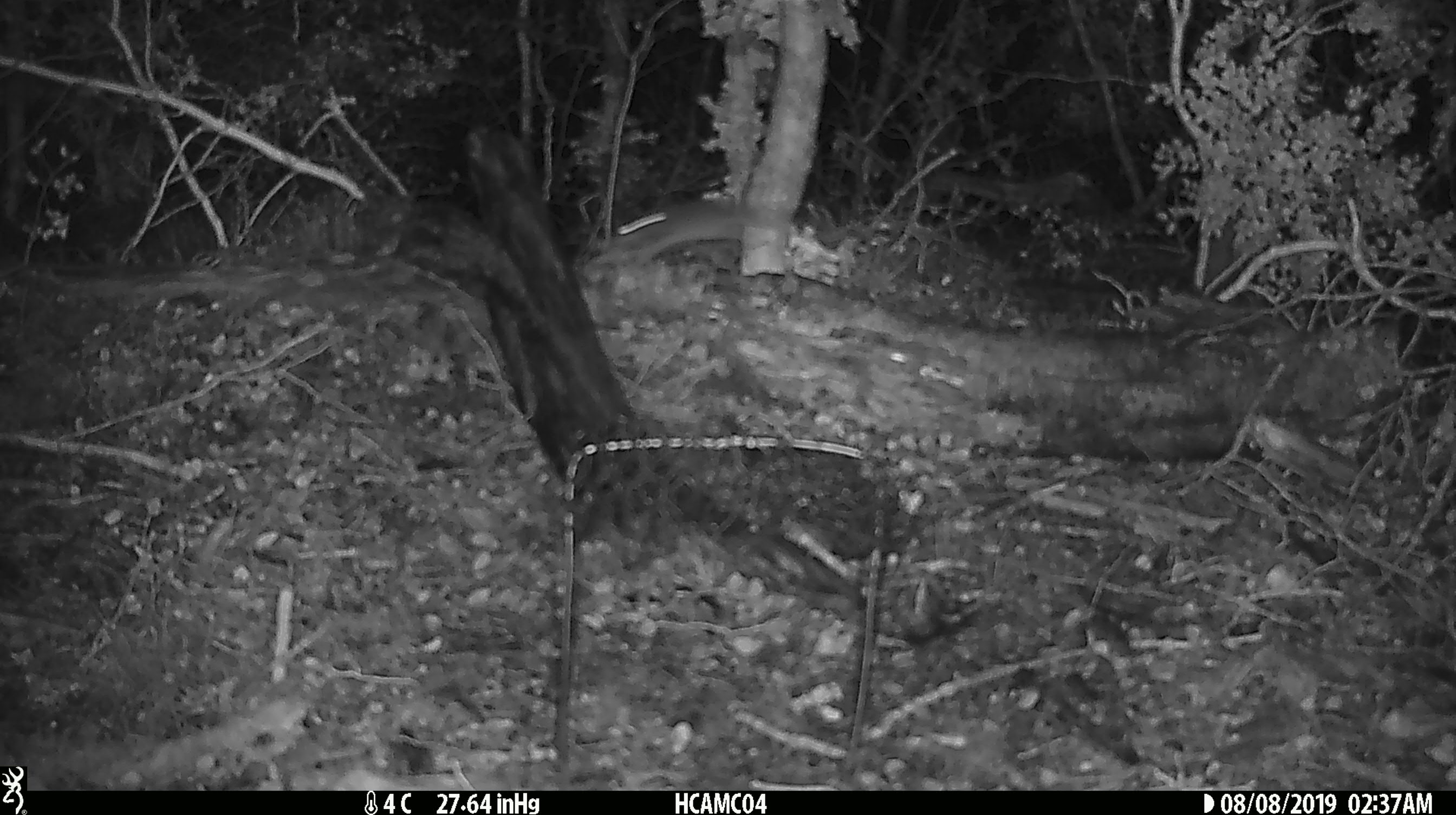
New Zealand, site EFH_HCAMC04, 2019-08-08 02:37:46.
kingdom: Animalia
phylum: Chordata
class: Mammalia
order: Rodentia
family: Muridae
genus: Mus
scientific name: Mus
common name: mouse